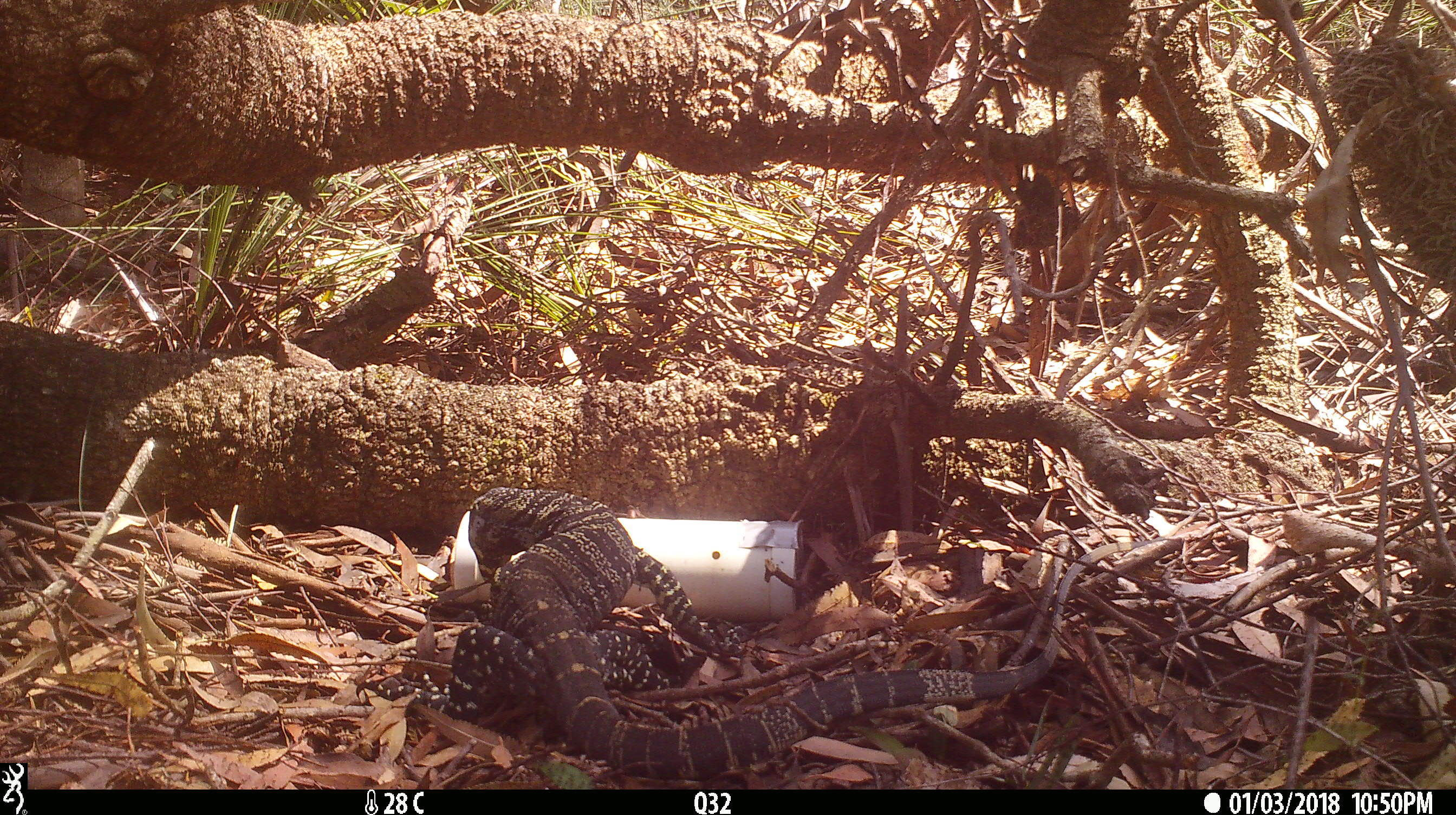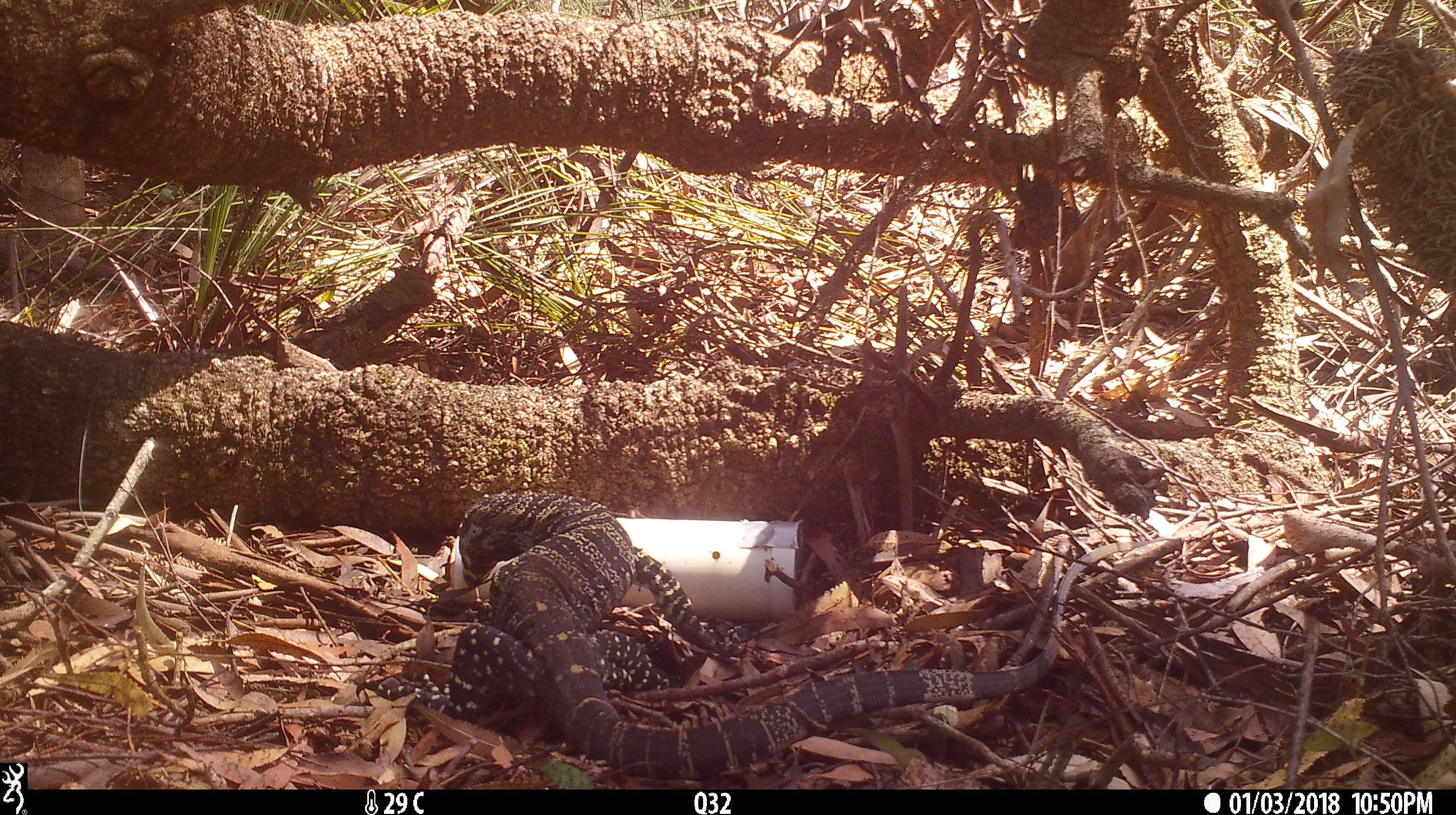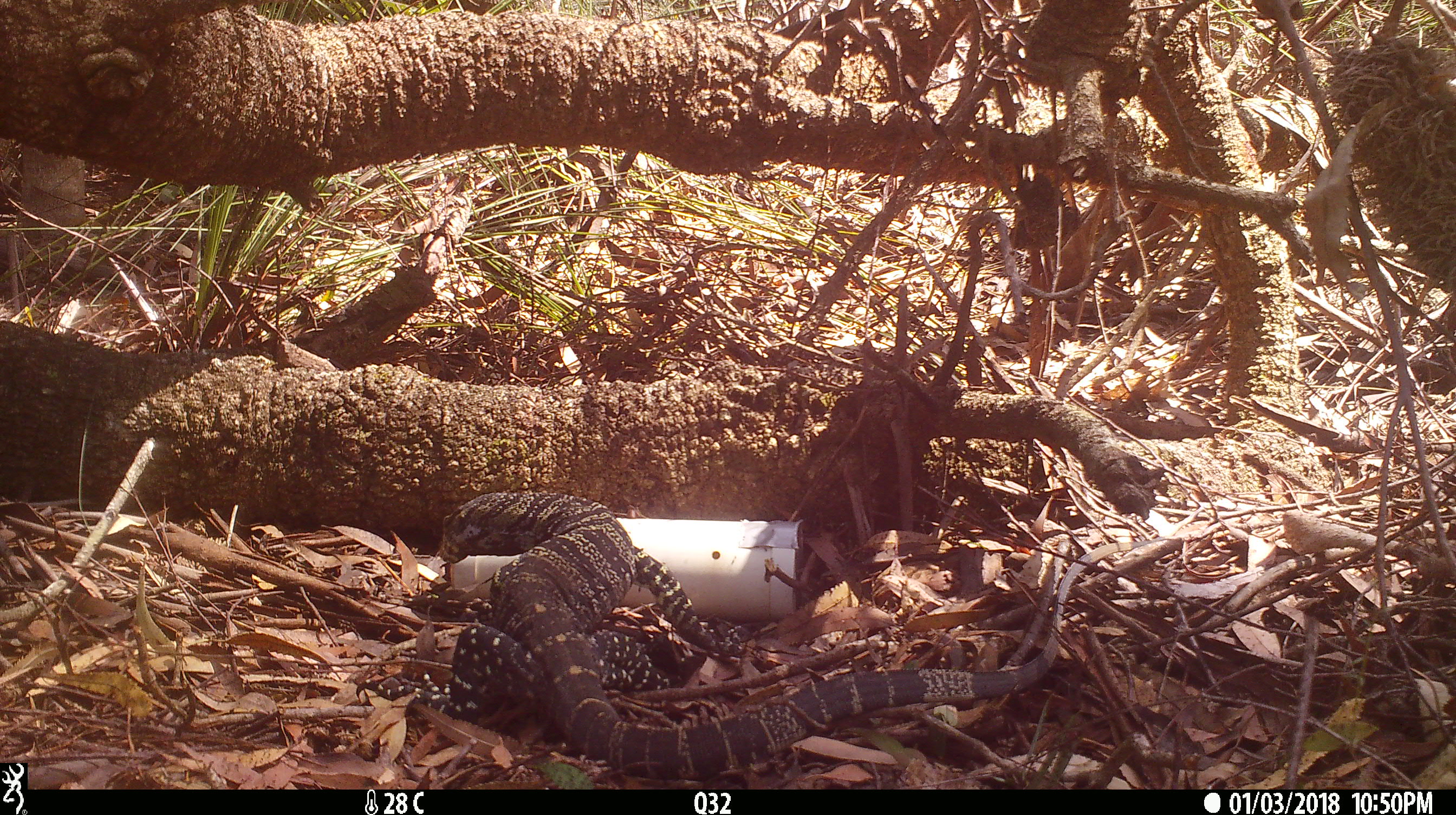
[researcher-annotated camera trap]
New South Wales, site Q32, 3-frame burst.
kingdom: Animalia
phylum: Chordata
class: Reptilia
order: Squamata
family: Varanidae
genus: Varanus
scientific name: Varanus varius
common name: lace monitor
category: goanna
Goanna (lace monitor) (Varanus varius).